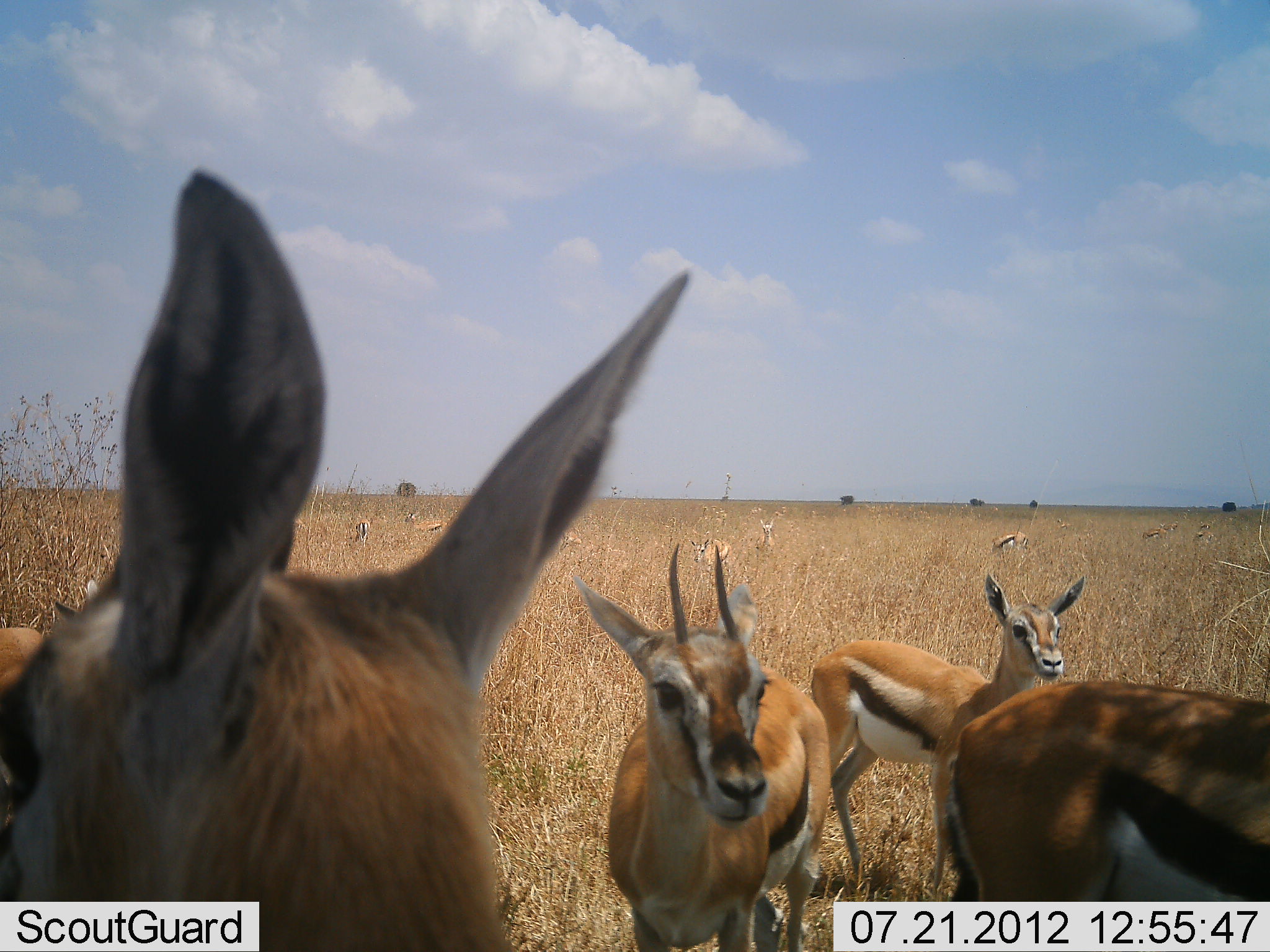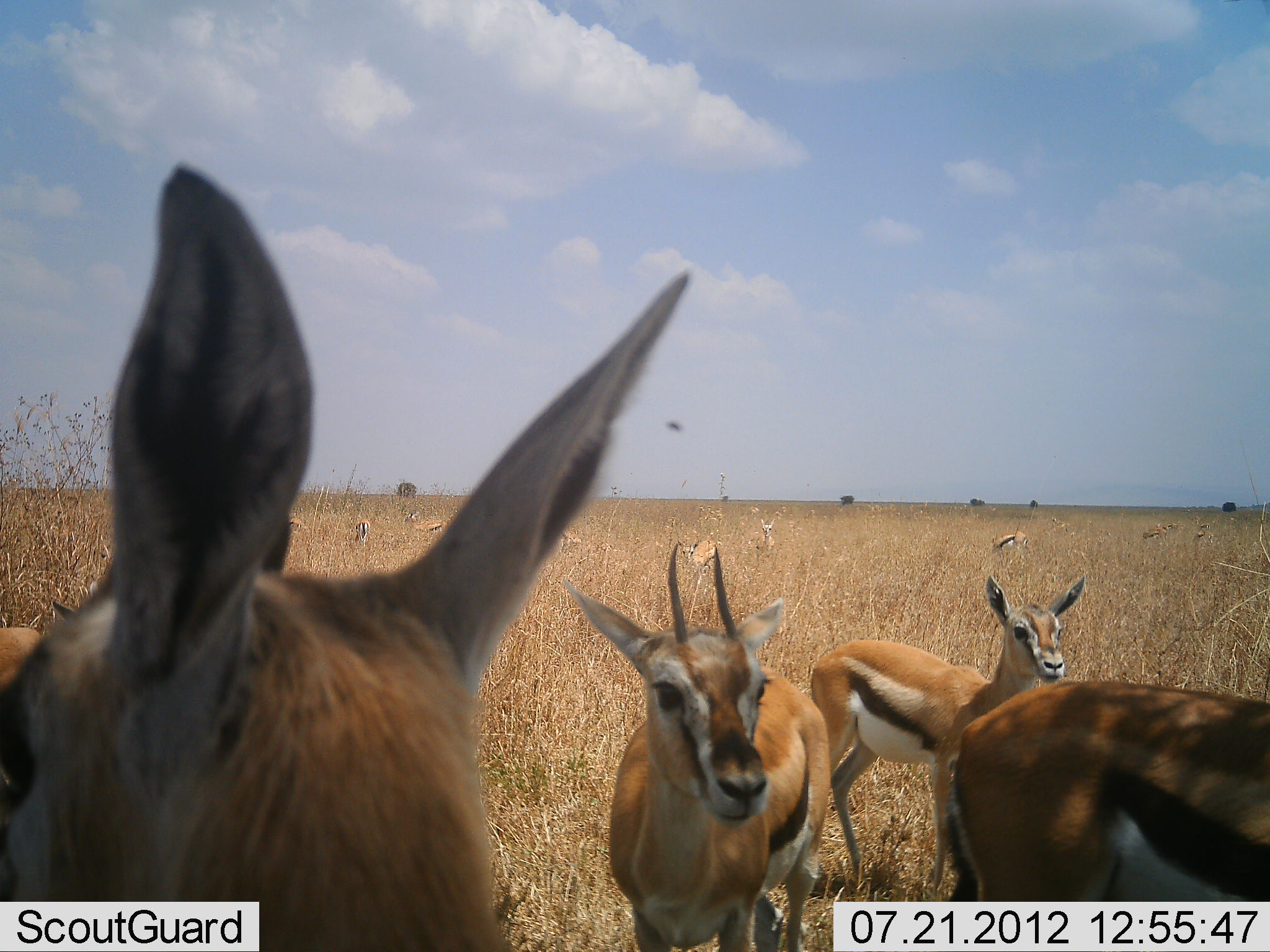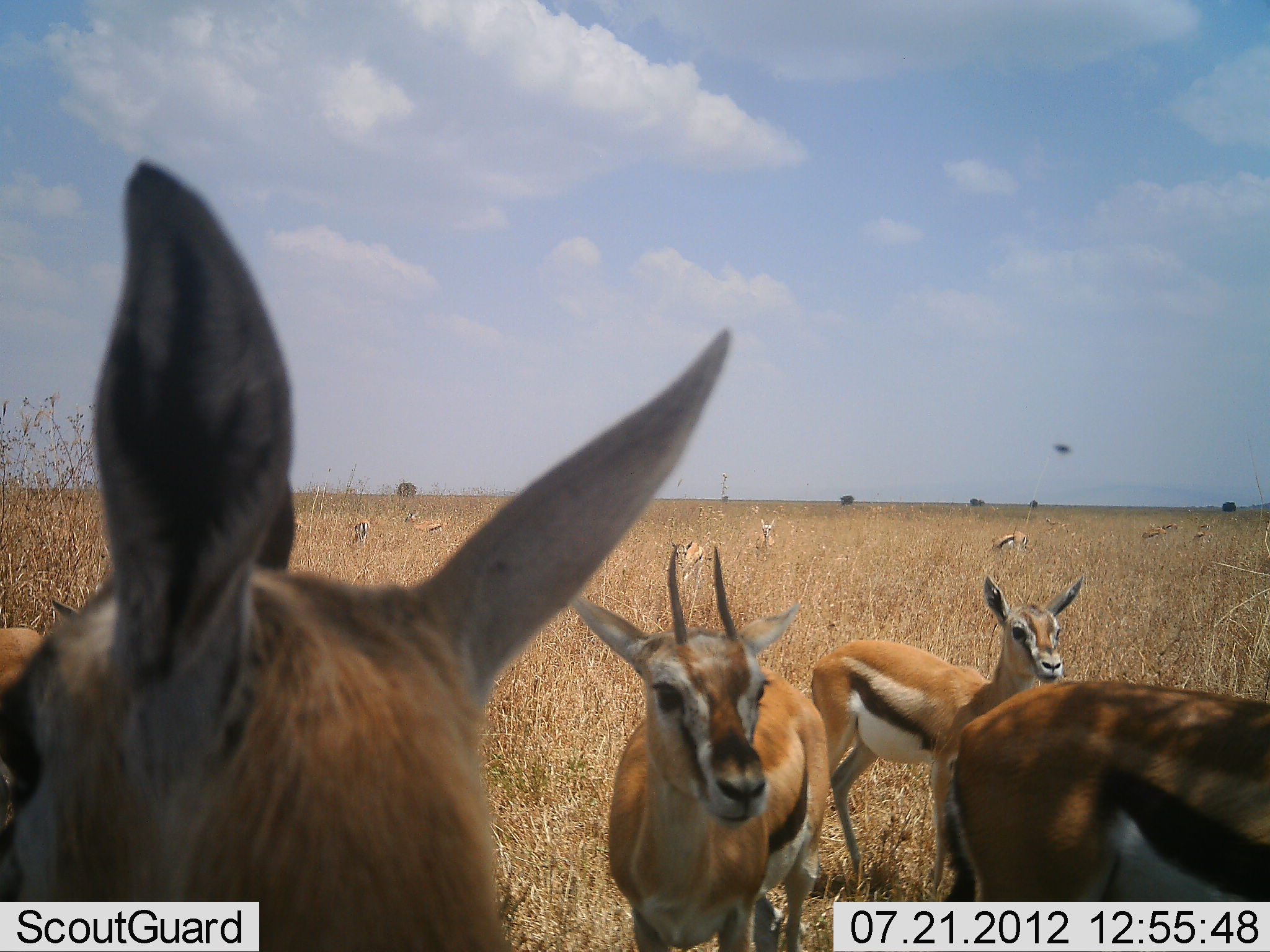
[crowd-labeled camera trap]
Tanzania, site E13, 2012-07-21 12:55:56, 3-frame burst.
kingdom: Animalia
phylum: Chordata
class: Mammalia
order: Artiodactyla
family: Bovidae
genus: Eudorcas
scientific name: Eudorcas thomsonii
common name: thomson's gazelle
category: gazellethomsons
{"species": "gazellethomsons (thomson's gazelle) (Eudorcas thomsonii)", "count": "11-50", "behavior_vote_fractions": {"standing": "100%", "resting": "0%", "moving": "0%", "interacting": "0%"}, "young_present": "17%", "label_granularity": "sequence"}